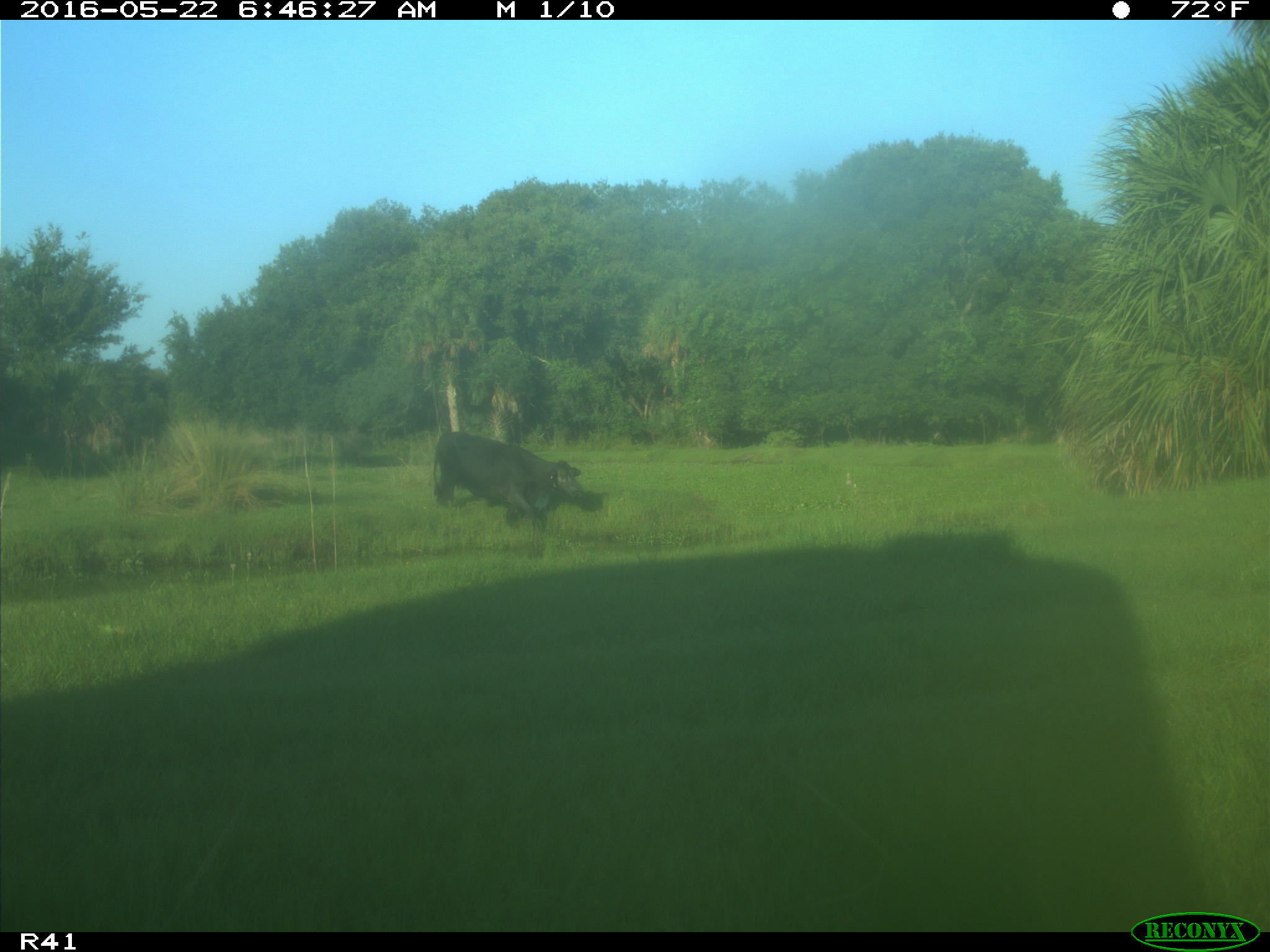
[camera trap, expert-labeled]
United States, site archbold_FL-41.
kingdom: Animalia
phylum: Chordata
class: Mammalia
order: Artiodactyla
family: Bovidae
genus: Bos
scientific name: Bos taurus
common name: domestic cow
Bos taurus (domestic cow).